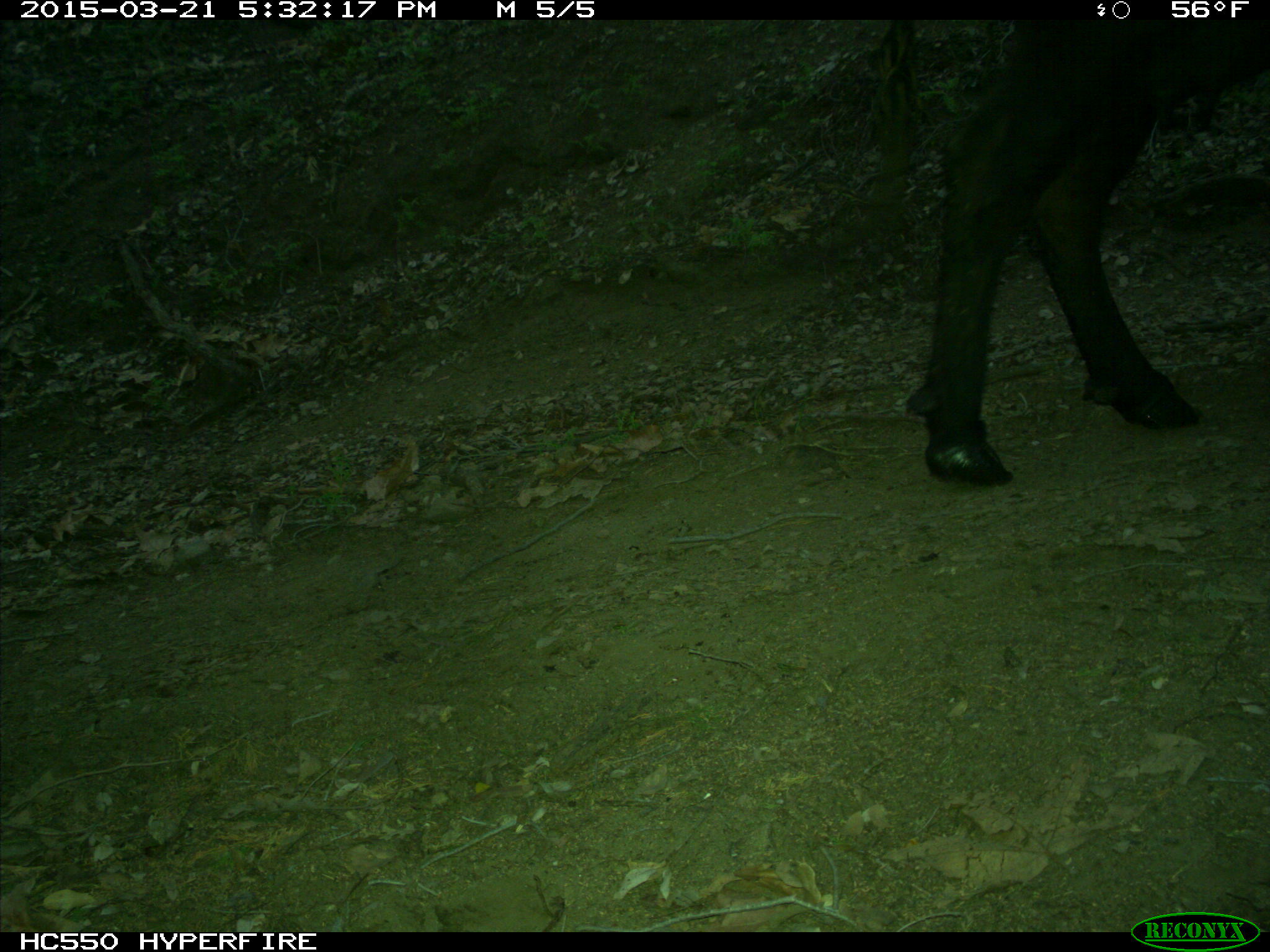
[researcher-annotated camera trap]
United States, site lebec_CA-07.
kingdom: Animalia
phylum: Chordata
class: Mammalia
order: Artiodactyla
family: Bovidae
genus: Bos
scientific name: Bos taurus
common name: domestic cow